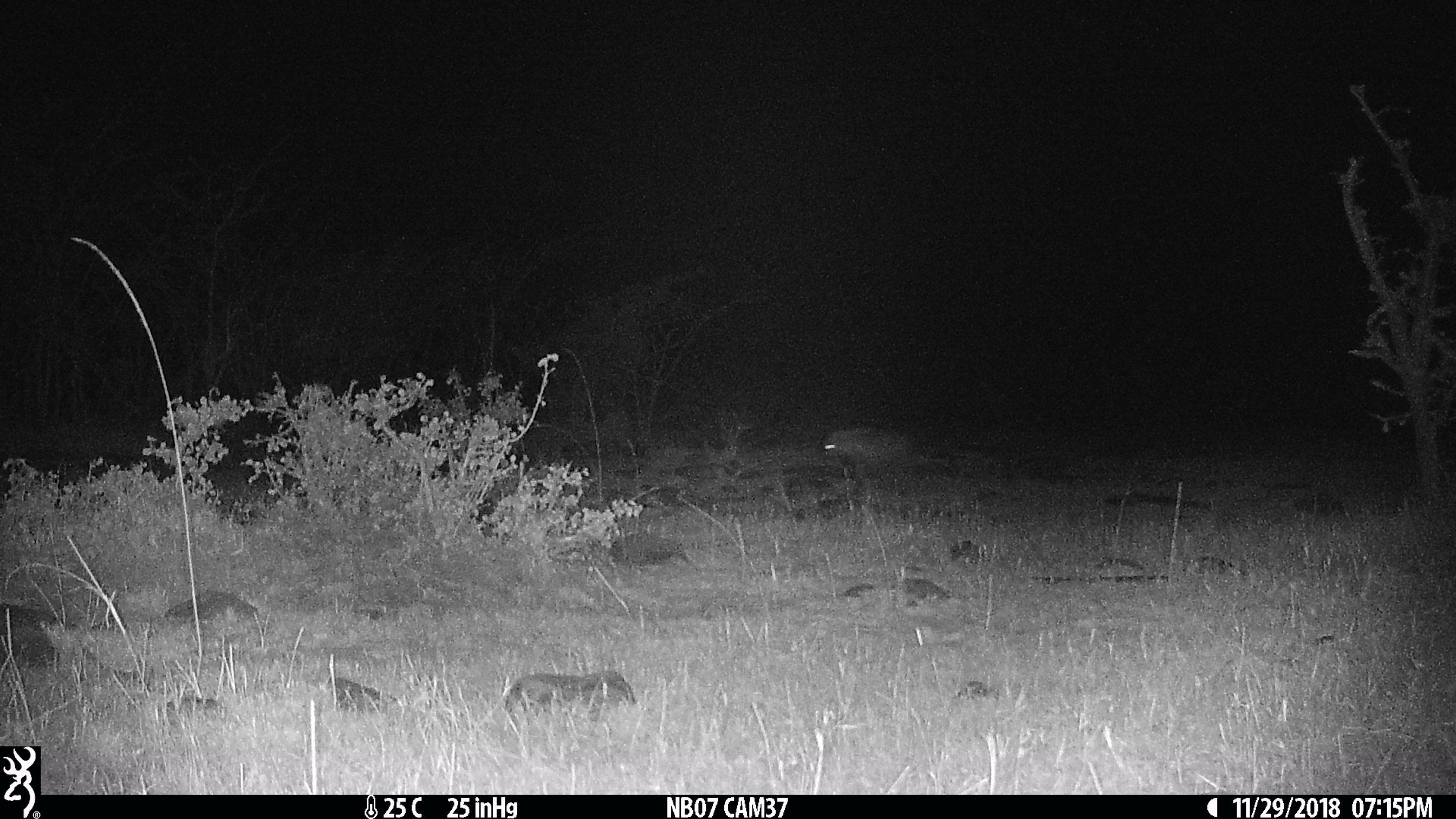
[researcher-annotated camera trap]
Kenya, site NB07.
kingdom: Animalia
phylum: Chordata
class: Mammalia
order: Carnivora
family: Hyaenidae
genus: Crocuta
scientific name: Crocuta crocuta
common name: spotted hyena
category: hyena spotted